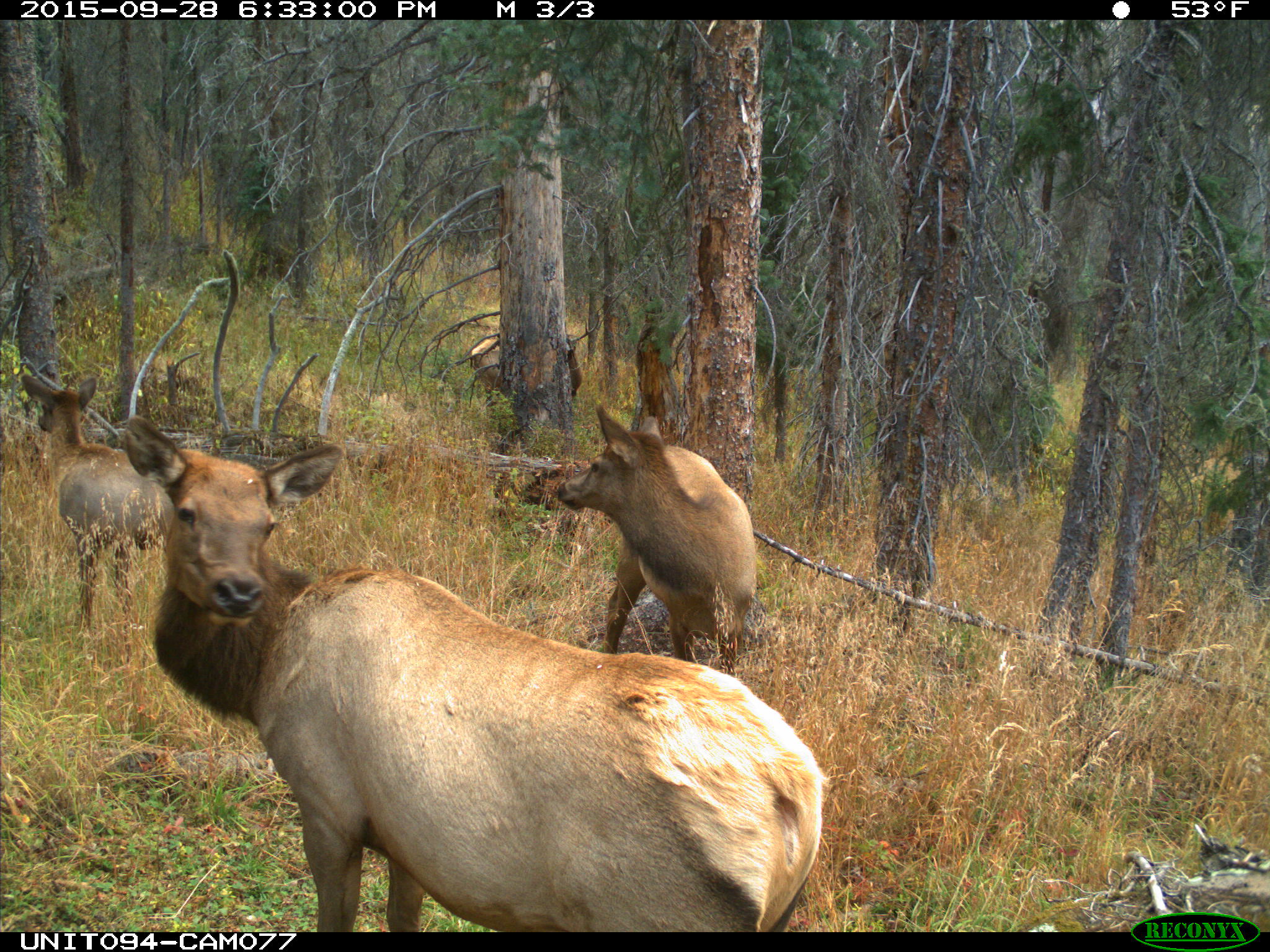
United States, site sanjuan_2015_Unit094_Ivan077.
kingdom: Animalia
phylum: Chordata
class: Mammalia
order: Artiodactyla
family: Cervidae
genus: Cervus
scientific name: Cervus elaphus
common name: red deer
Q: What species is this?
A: Cervus elaphus (red deer).